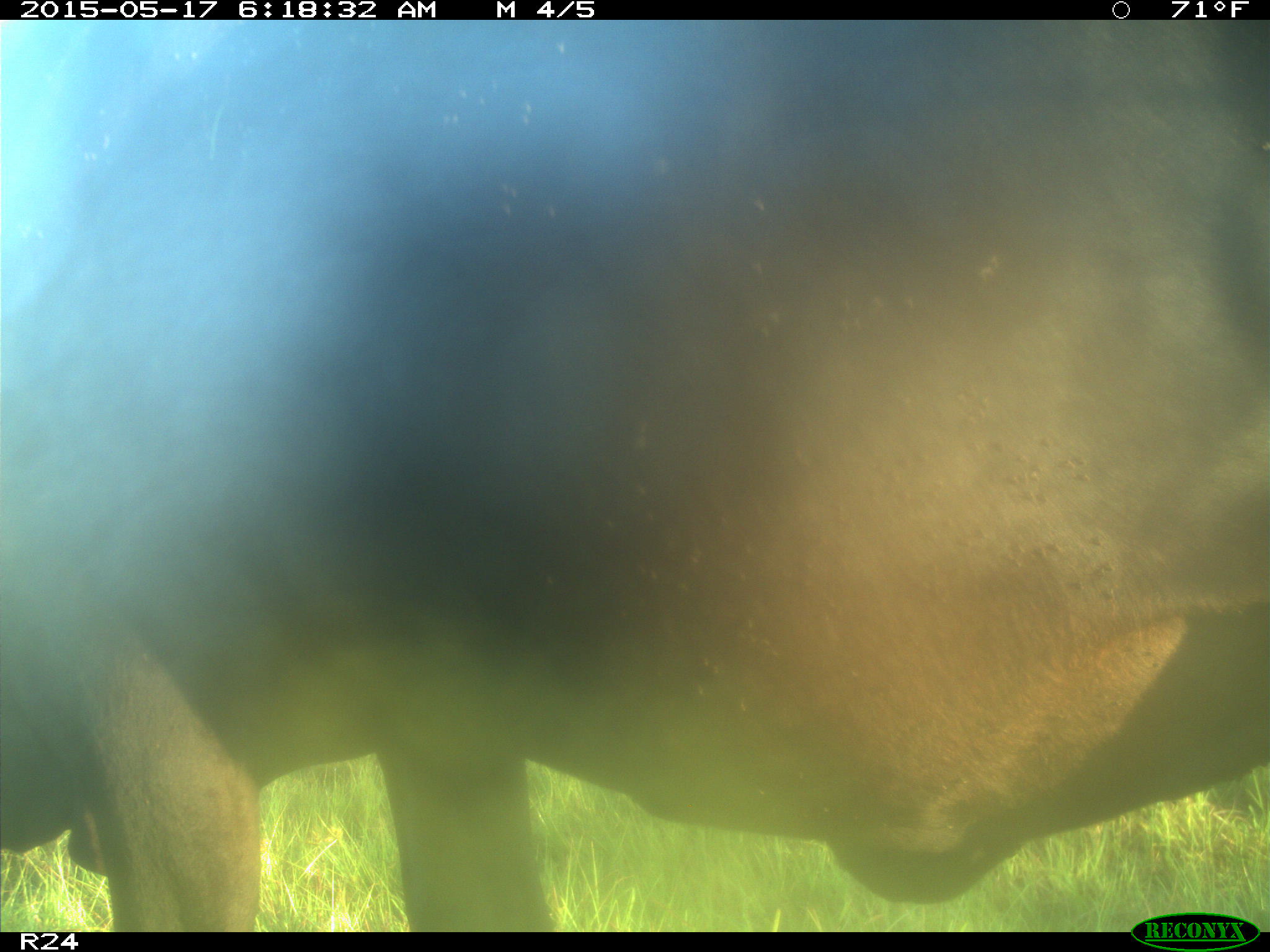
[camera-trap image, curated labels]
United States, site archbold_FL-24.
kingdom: Animalia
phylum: Chordata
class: Mammalia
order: Artiodactyla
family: Bovidae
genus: Bos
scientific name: Bos taurus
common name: domestic cow